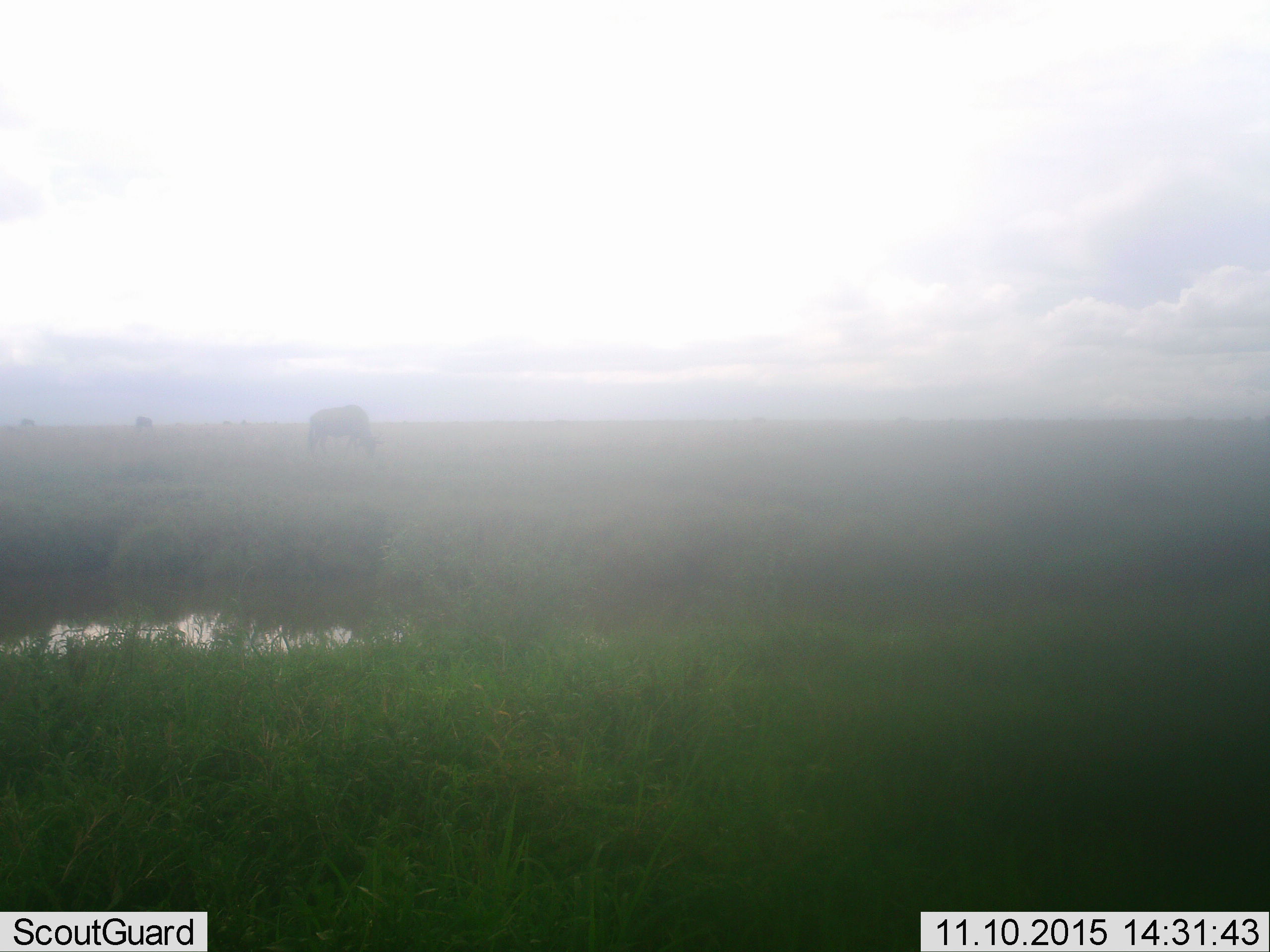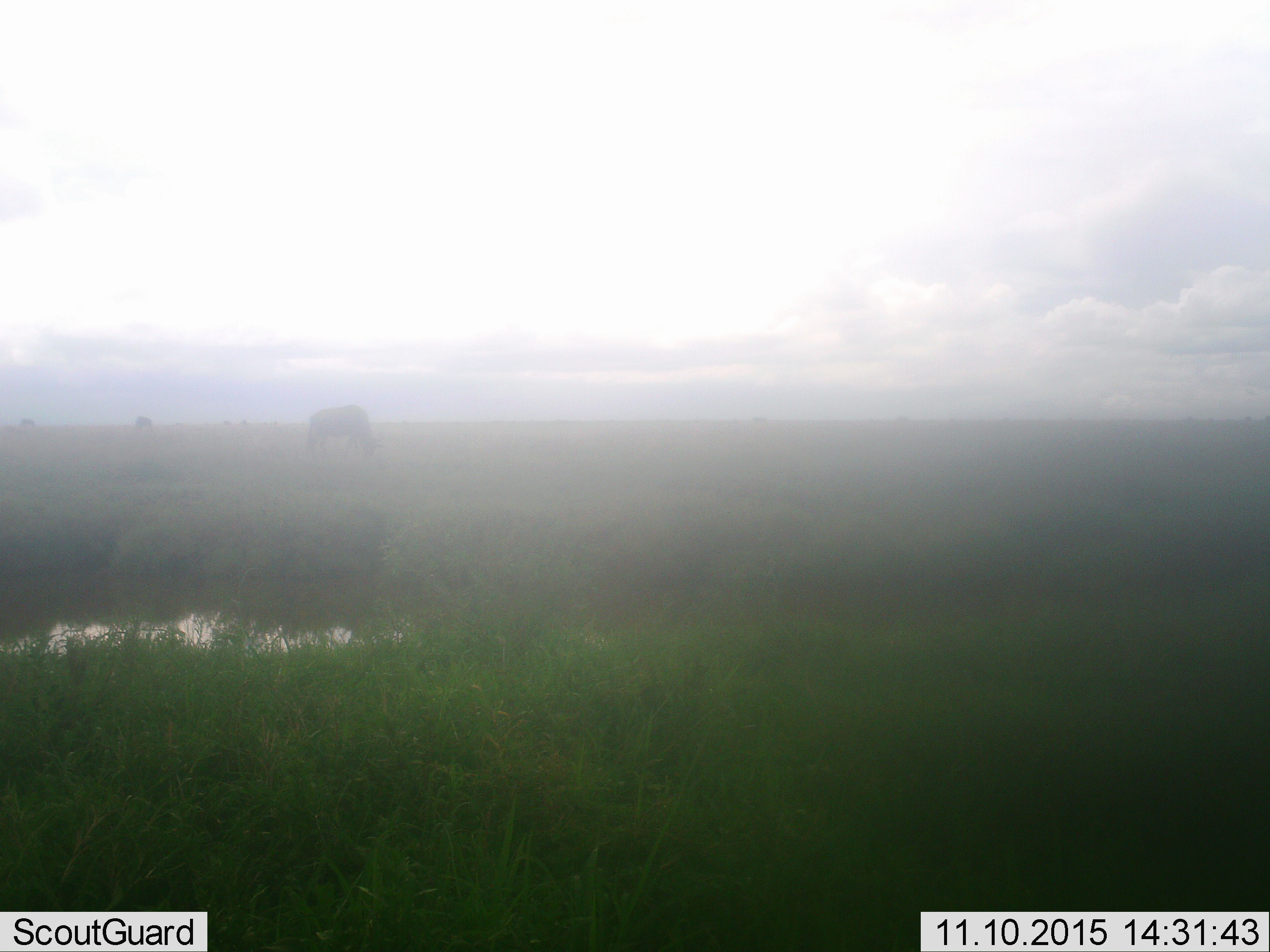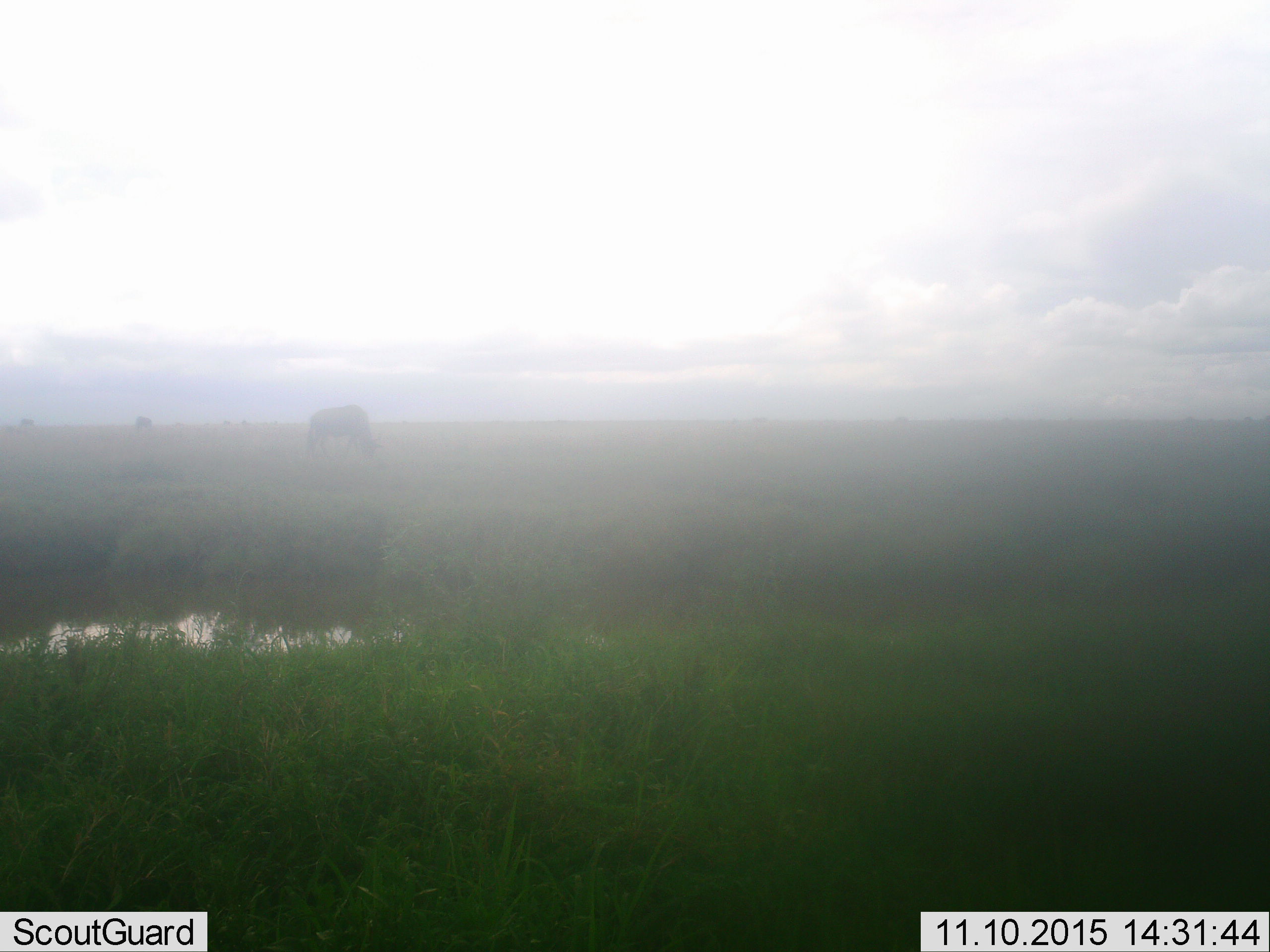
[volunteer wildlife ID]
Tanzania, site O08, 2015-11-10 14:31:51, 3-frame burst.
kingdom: Animalia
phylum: Chordata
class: Mammalia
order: Artiodactyla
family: Bovidae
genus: Connochaetes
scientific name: Connochaetes taurinus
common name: blue wildebeest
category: wildebeest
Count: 3.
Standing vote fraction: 20%.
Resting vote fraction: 0%.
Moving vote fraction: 20%.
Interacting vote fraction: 0%.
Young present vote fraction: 0%.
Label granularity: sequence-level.